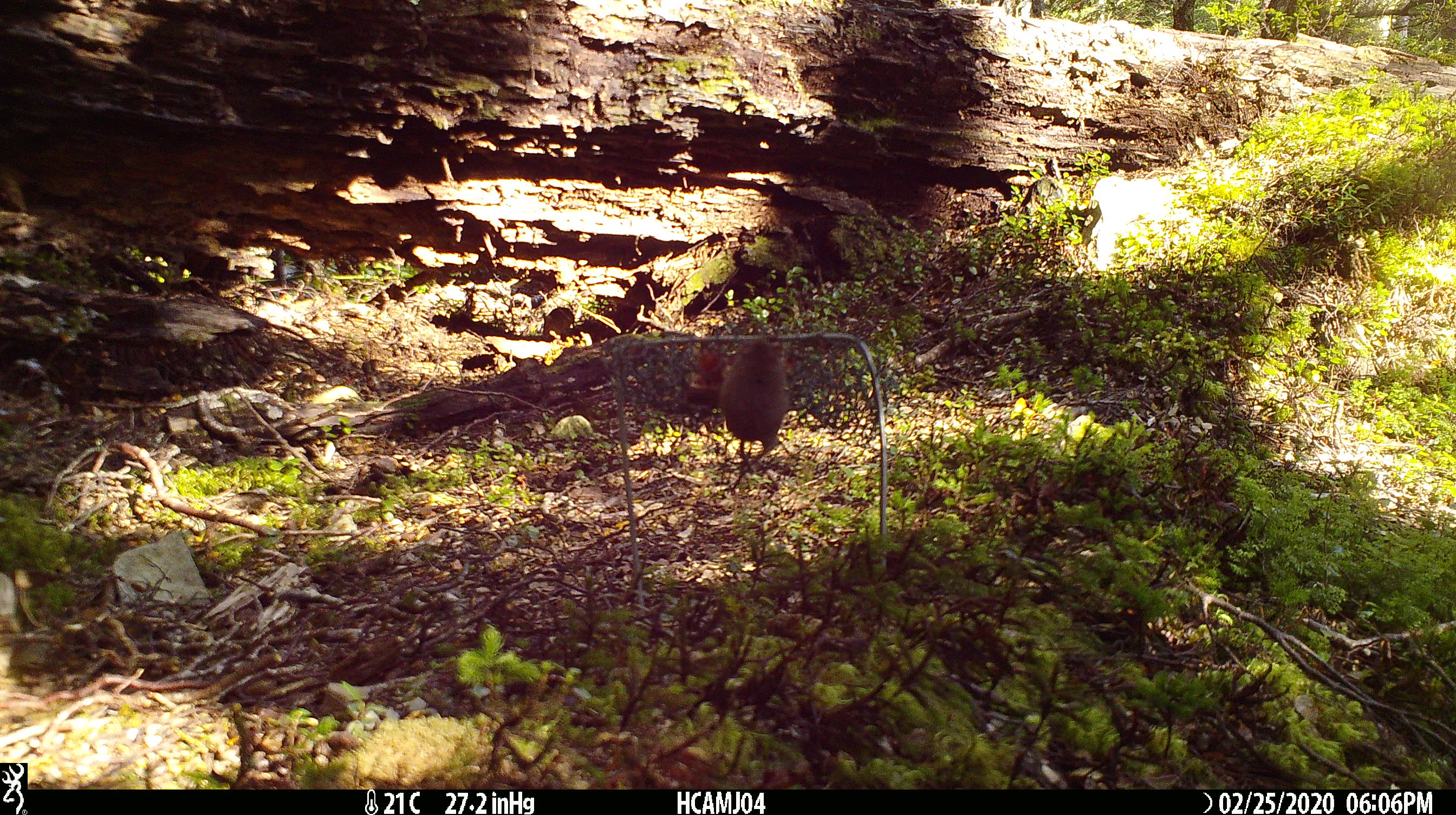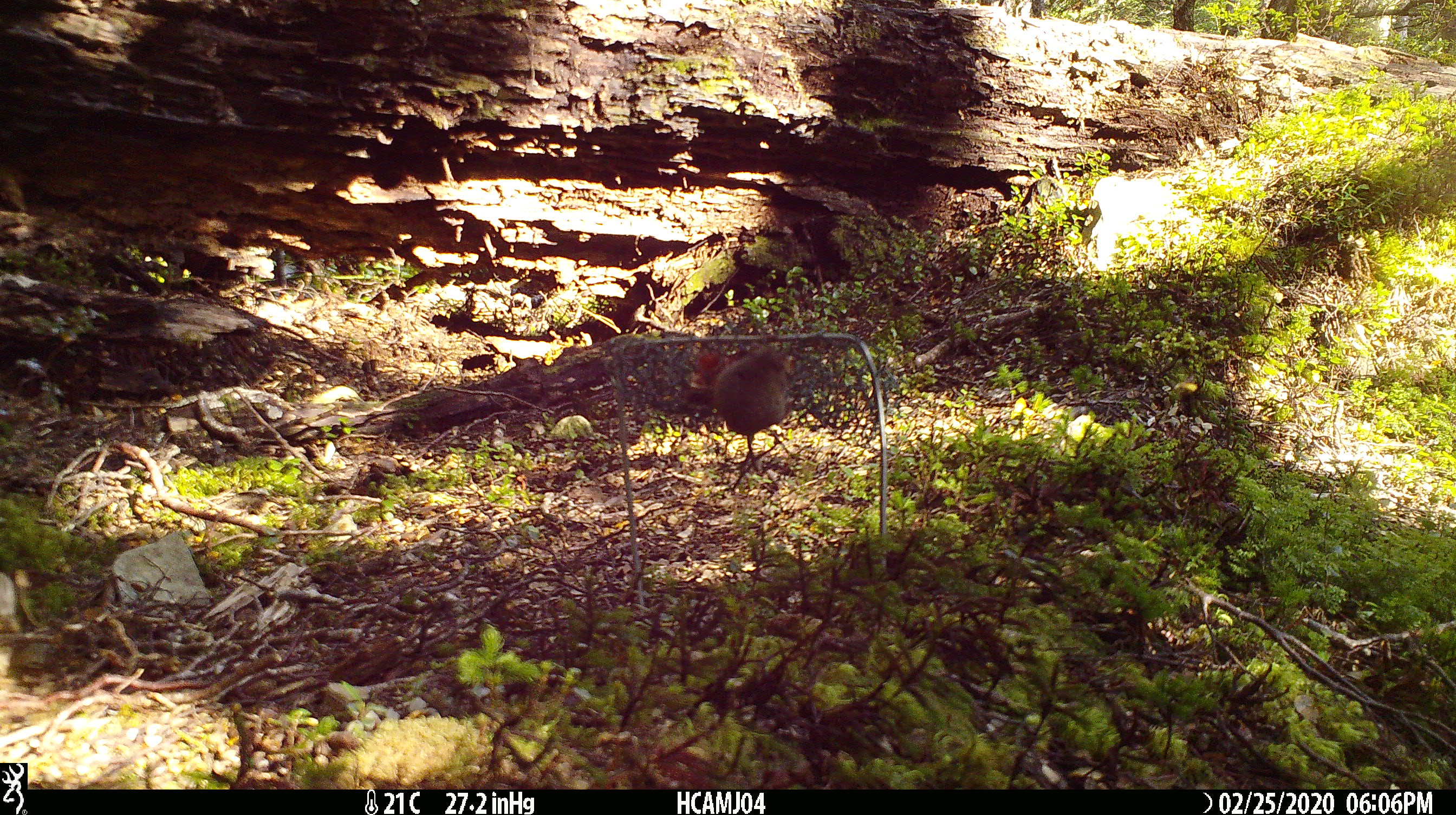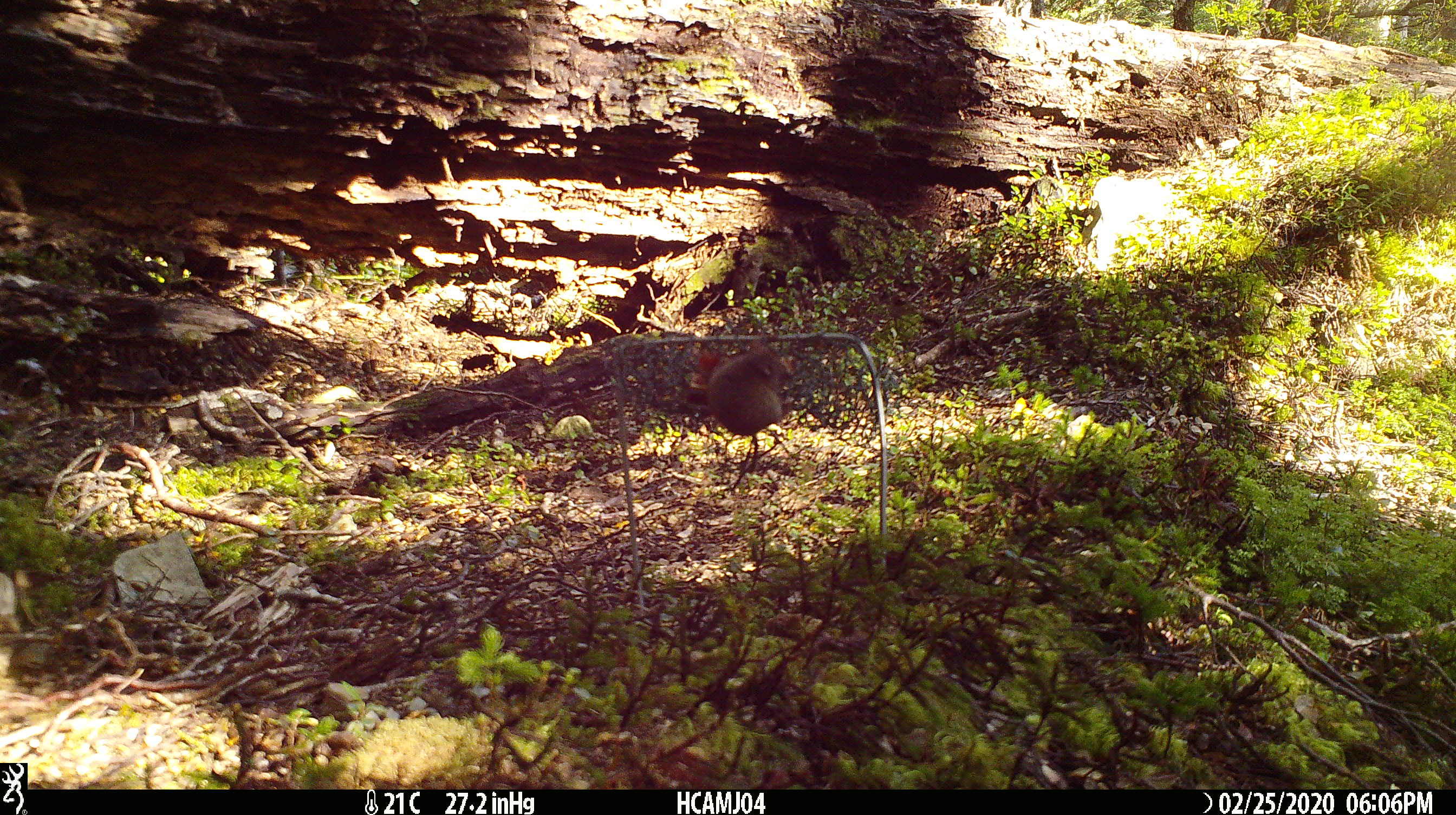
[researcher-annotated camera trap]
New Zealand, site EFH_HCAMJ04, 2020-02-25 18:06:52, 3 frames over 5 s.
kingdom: Animalia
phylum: Chordata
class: Mammalia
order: Rodentia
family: Muridae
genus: Mus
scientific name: Mus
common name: mouse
Mouse (Mus).